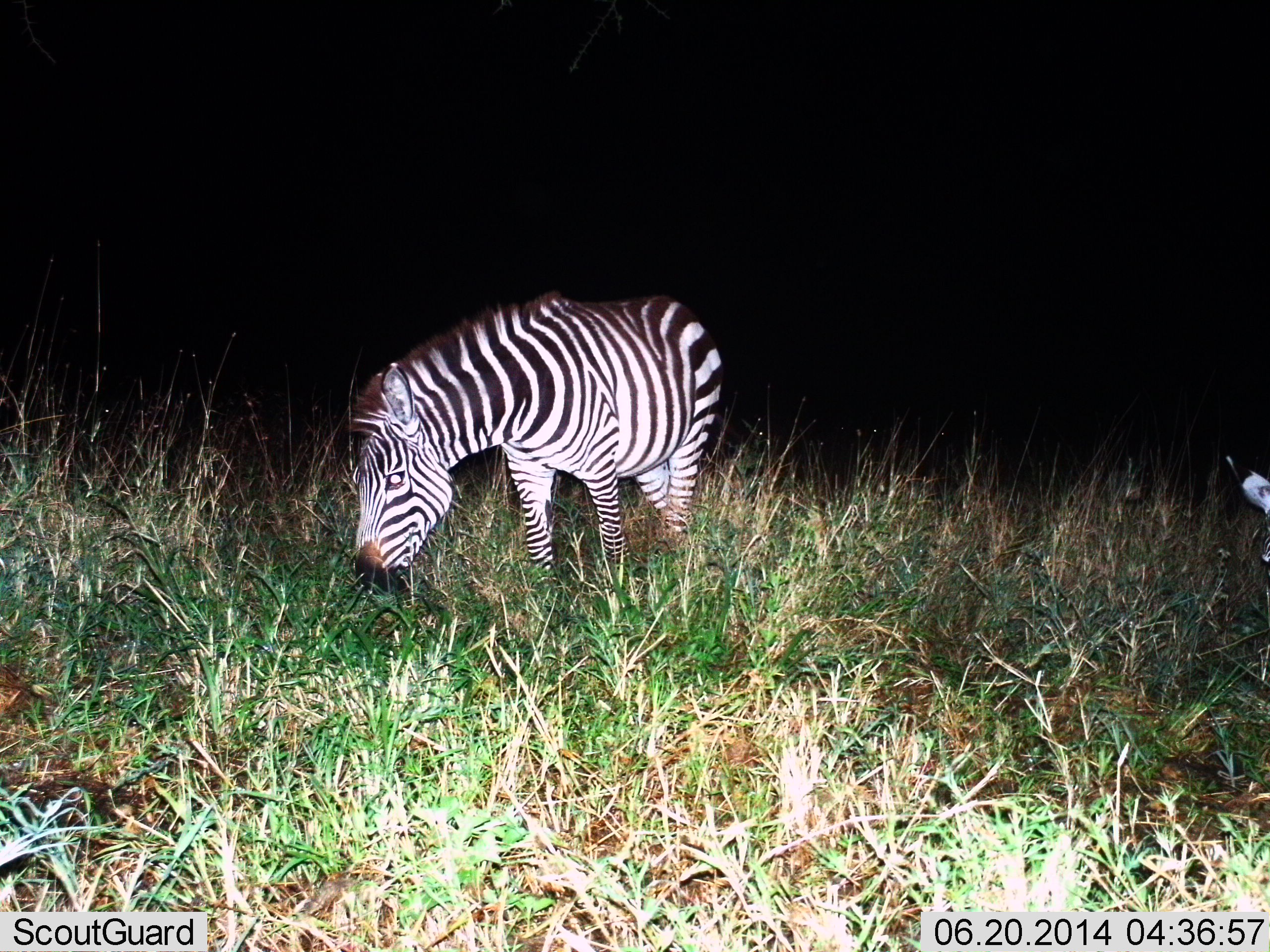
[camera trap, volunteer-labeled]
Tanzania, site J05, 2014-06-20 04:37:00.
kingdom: Animalia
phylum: Chordata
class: Mammalia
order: Perissodactyla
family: Equidae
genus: Equus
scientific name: Equus quagga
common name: plains zebra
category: zebra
Zebra (plains zebra) (Equus quagga), count 2. Behavior (volunteer vote fractions): standing 60%, resting 0%, moving 0%, interacting 0%. Young present (vote fraction): 0%. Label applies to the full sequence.